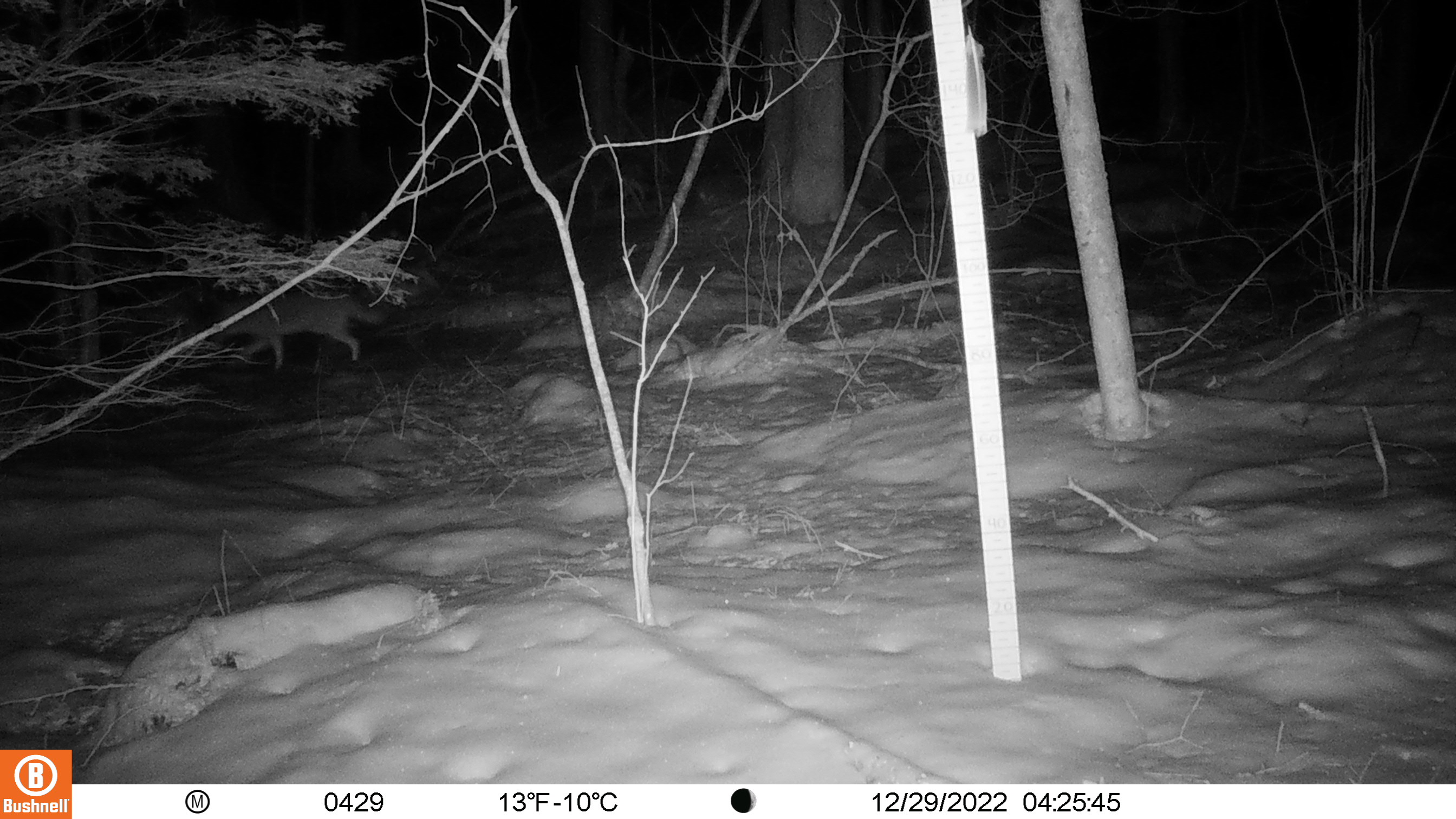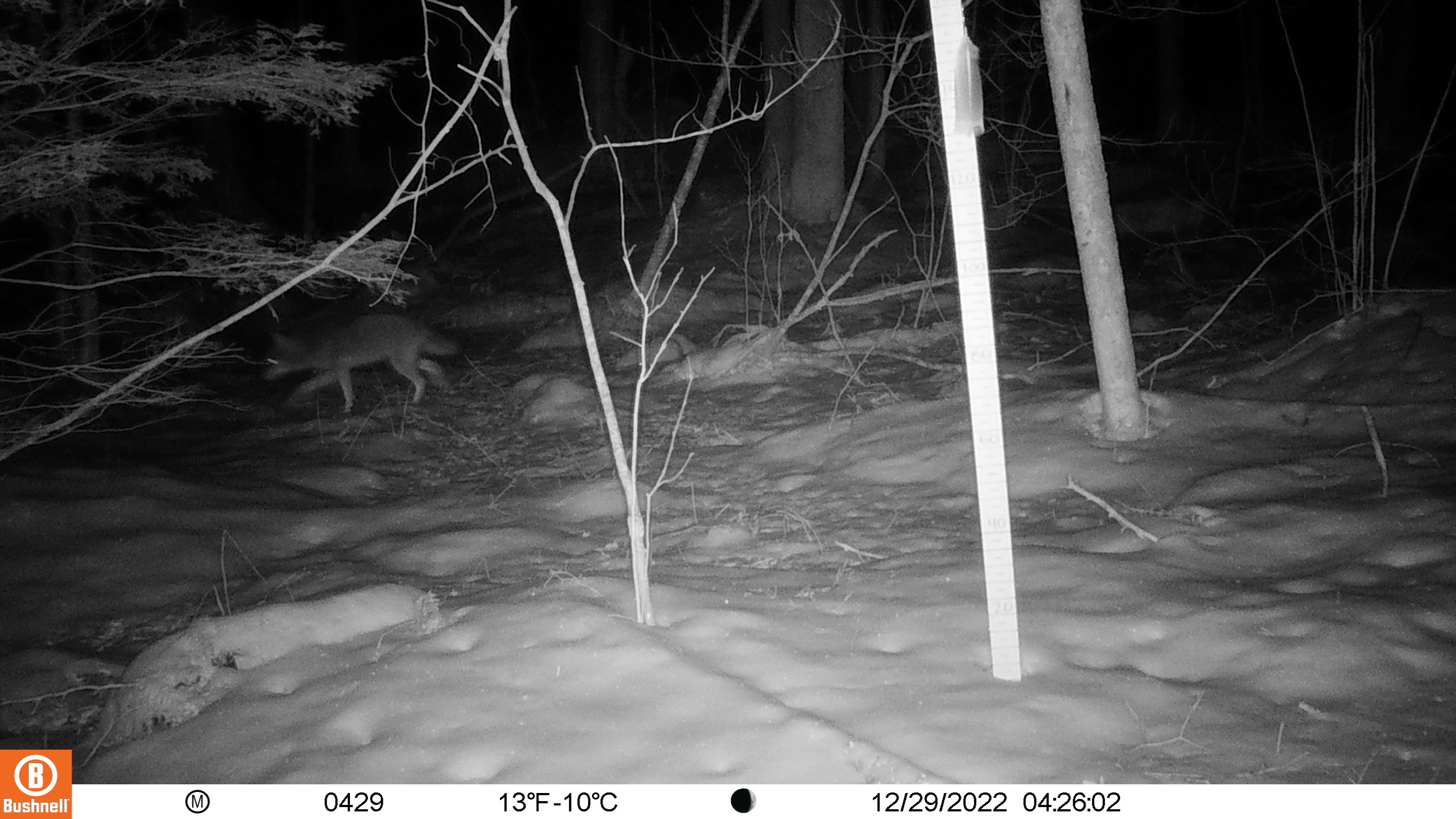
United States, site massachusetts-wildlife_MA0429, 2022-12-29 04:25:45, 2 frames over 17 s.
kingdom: Animalia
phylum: Chordata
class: Mammalia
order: Carnivora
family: Canidae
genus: Canis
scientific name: Canis latrans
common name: coyote